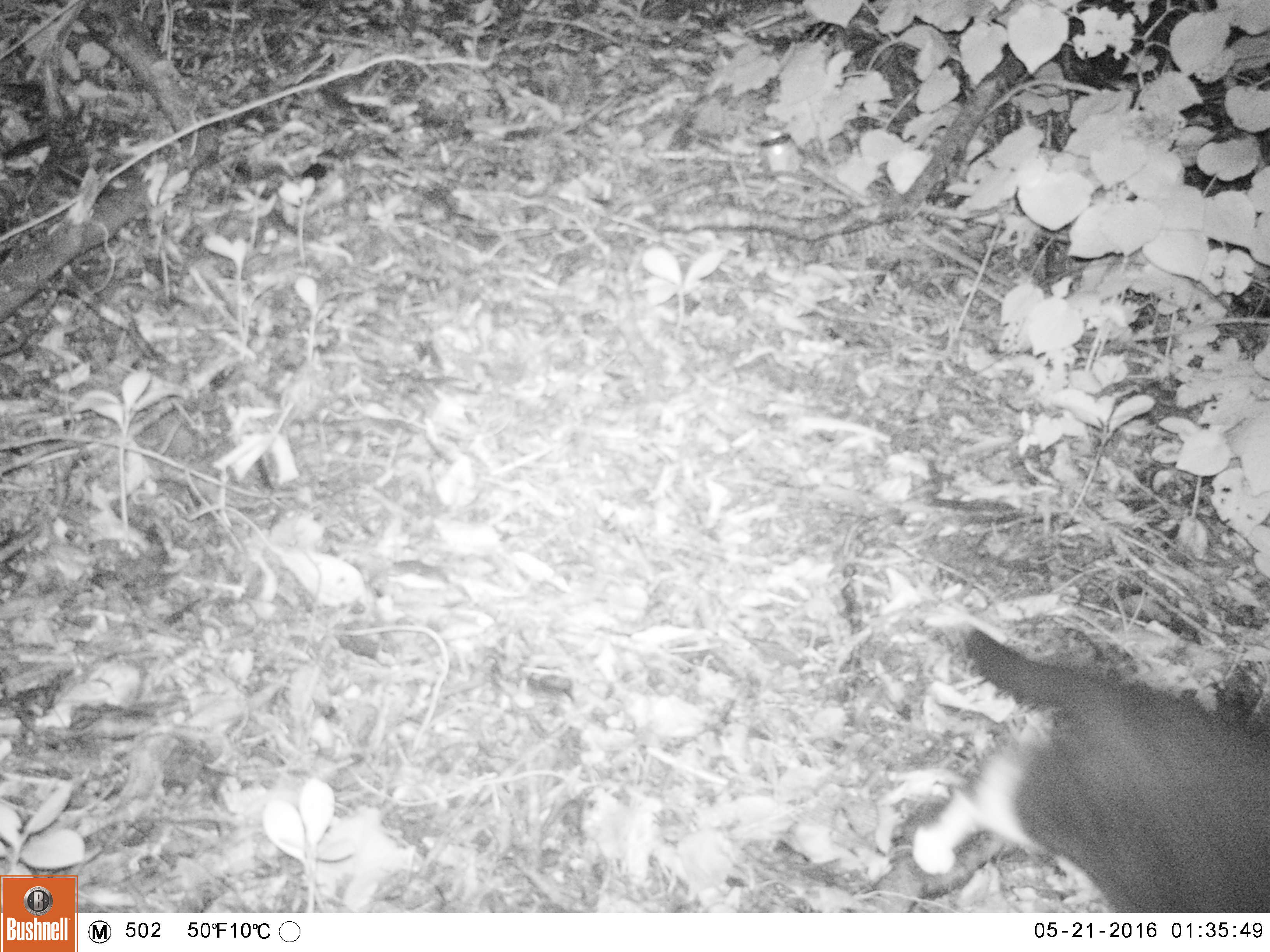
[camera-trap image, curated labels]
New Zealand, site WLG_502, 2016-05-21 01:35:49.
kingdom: Animalia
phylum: Chordata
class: Mammalia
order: Carnivora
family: Felidae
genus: Felis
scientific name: Felis catus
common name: domestic cat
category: cat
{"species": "cat (domestic cat) (Felis catus)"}